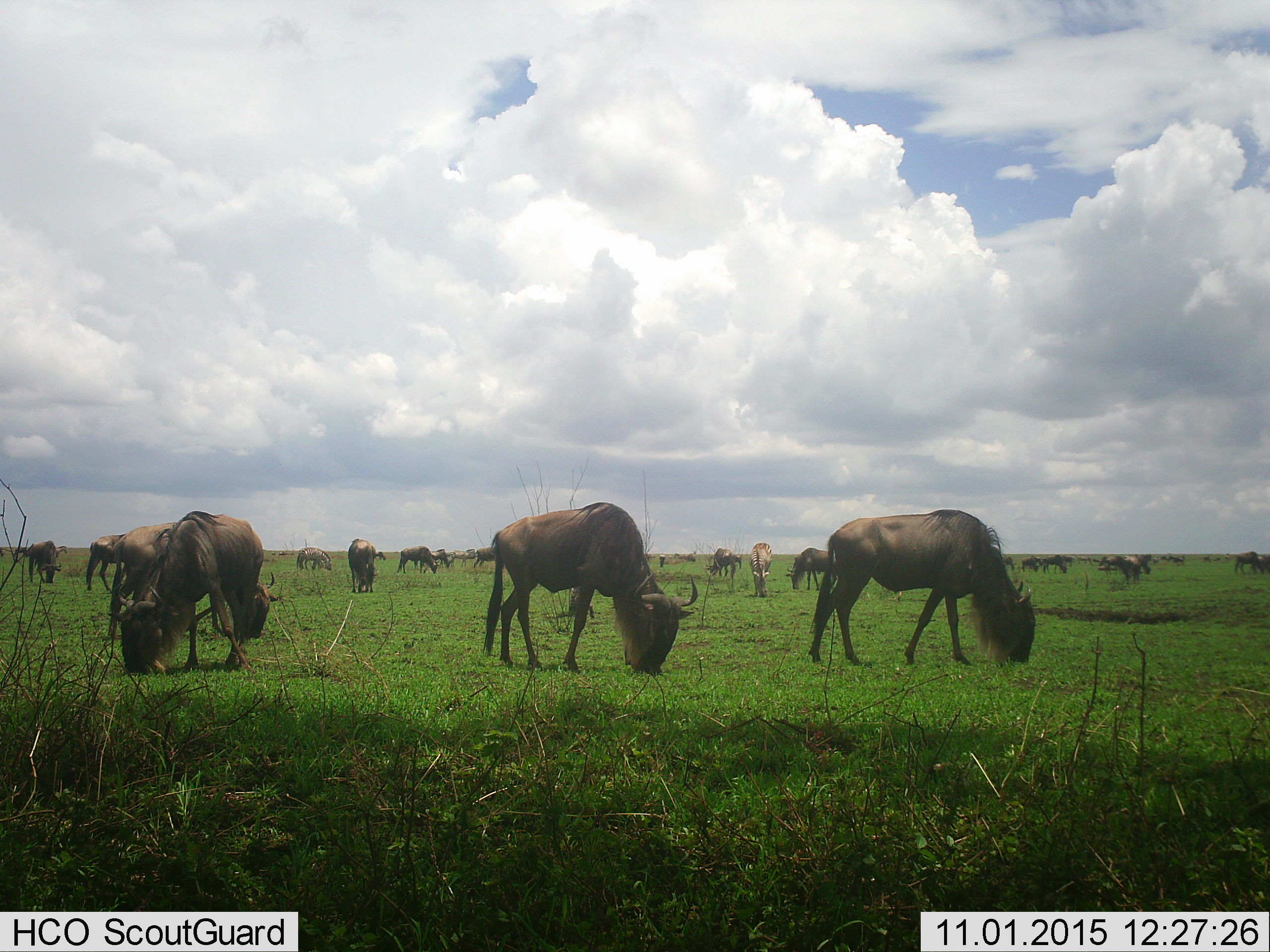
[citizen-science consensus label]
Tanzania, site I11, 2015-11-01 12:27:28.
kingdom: Animalia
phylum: Chordata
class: Mammalia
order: Artiodactyla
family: Bovidae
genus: Connochaetes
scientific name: Connochaetes taurinus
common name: blue wildebeest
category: wildebeest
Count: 11-50.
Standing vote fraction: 25%.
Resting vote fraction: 0%.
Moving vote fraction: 25%.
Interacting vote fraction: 12%.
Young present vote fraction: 12%.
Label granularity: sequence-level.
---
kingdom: Animalia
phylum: Chordata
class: Mammalia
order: Perissodactyla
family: Equidae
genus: Equus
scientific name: Equus quagga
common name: plains zebra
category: zebra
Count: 2.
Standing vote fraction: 29%.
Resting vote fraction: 0%.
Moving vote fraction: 0%.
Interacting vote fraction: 0%.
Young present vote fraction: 0%.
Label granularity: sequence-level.